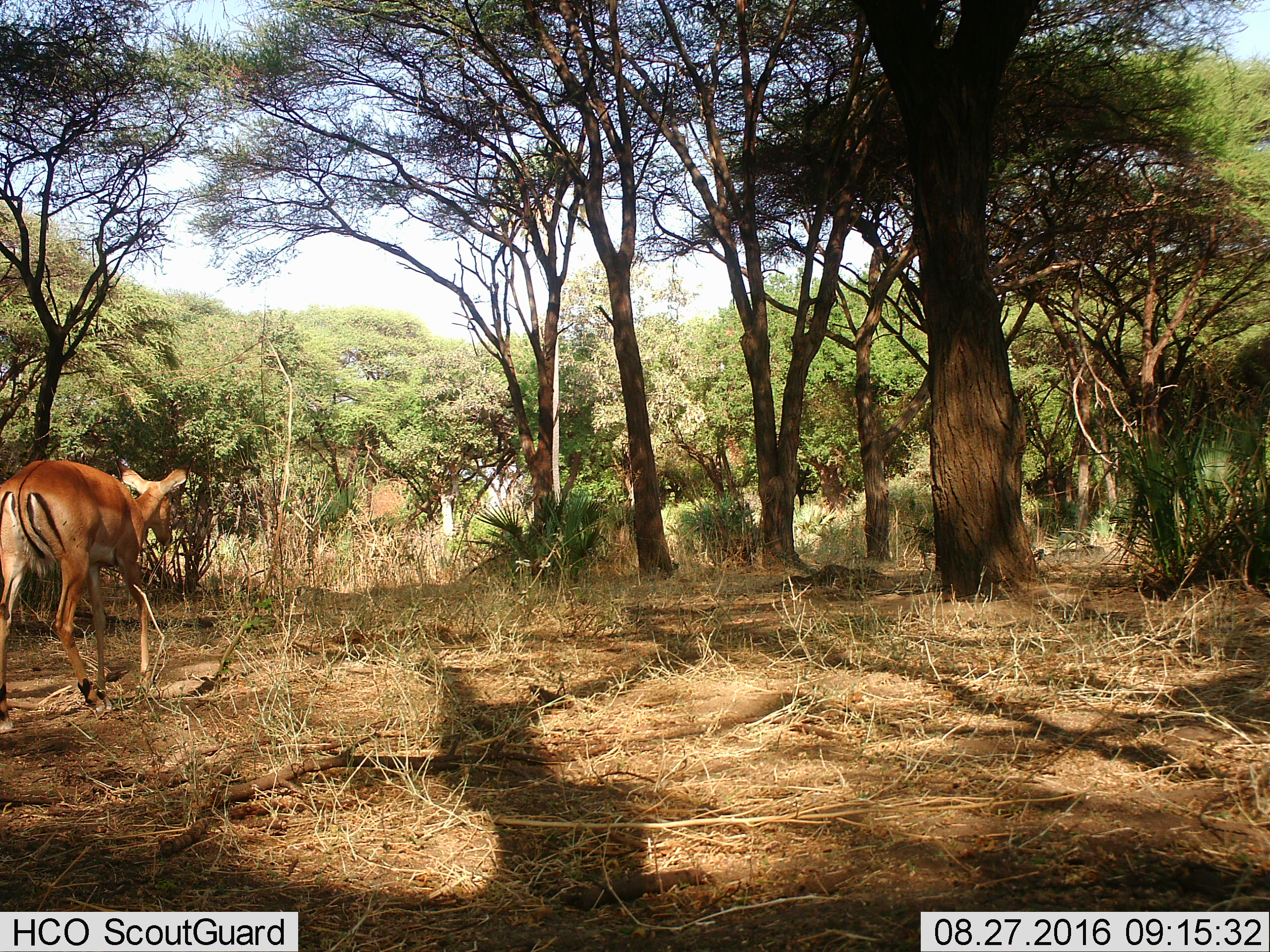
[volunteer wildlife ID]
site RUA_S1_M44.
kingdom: Animalia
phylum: Chordata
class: Mammalia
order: Artiodactyla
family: Bovidae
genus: Aepyceros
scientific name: Aepyceros melampus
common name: impala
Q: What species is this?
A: Impala (Aepyceros melampus).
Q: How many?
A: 1.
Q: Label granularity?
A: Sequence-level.